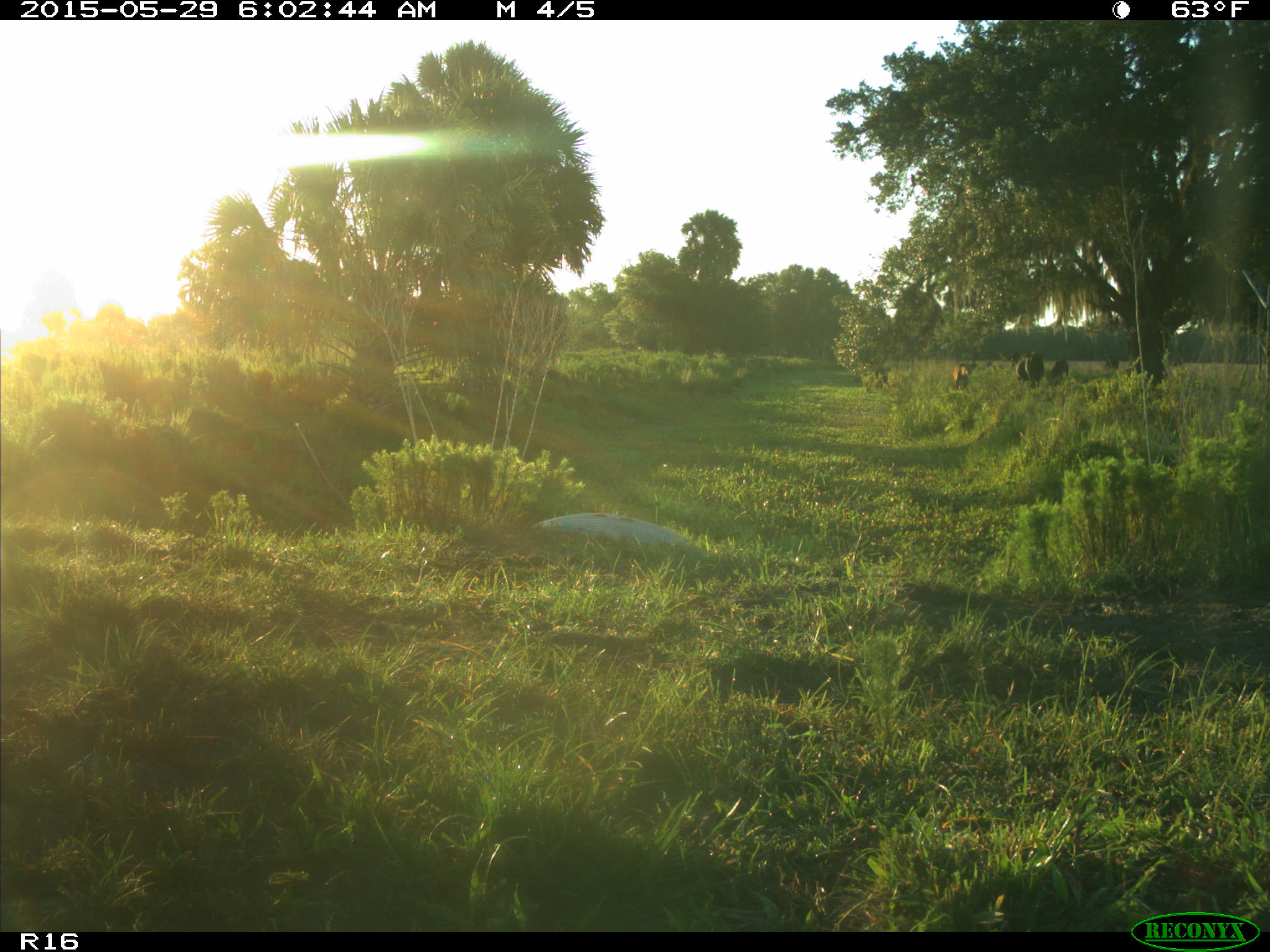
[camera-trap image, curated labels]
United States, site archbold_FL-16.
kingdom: Animalia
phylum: Chordata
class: Mammalia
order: Artiodactyla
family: Bovidae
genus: Bos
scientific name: Bos taurus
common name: domestic cow